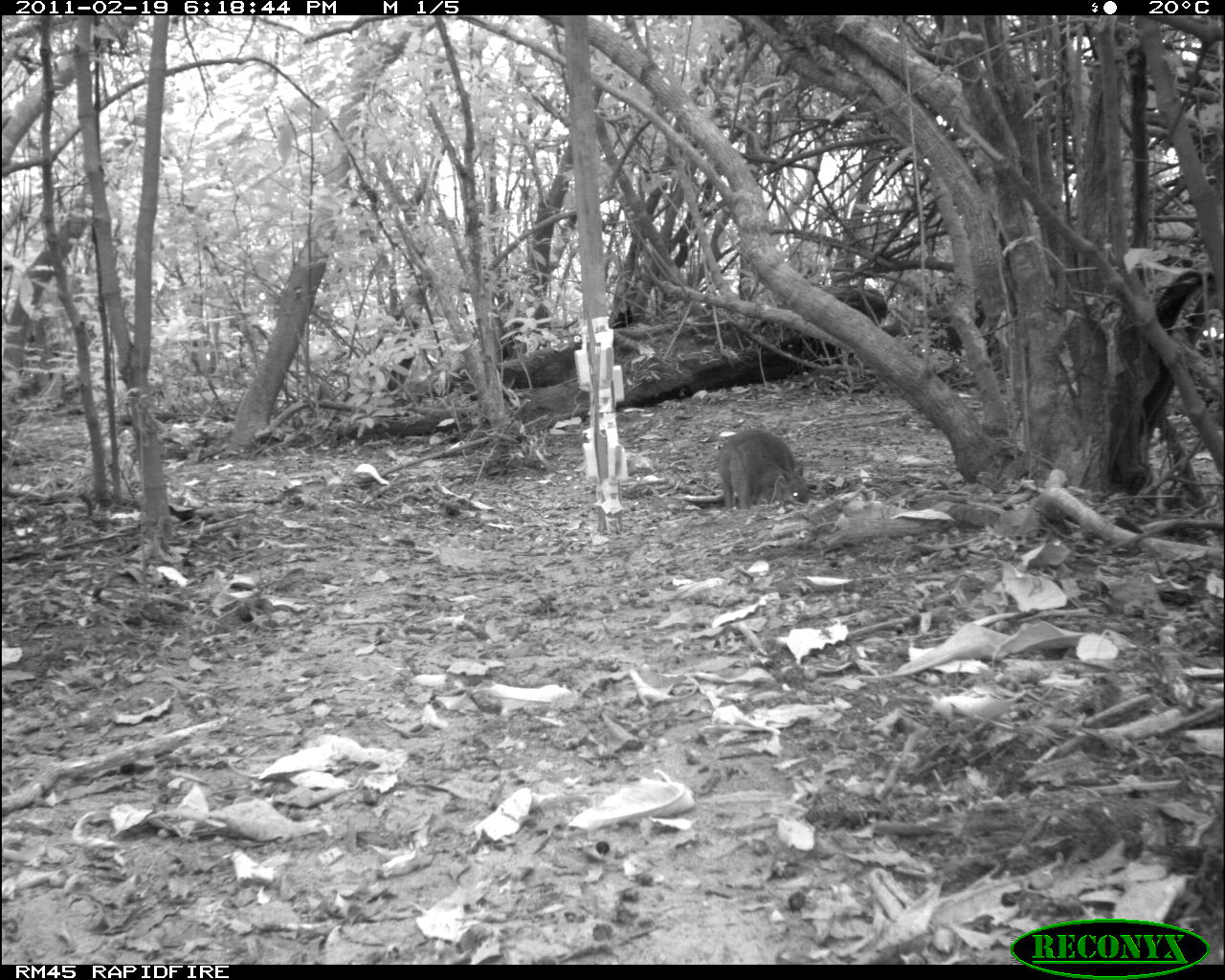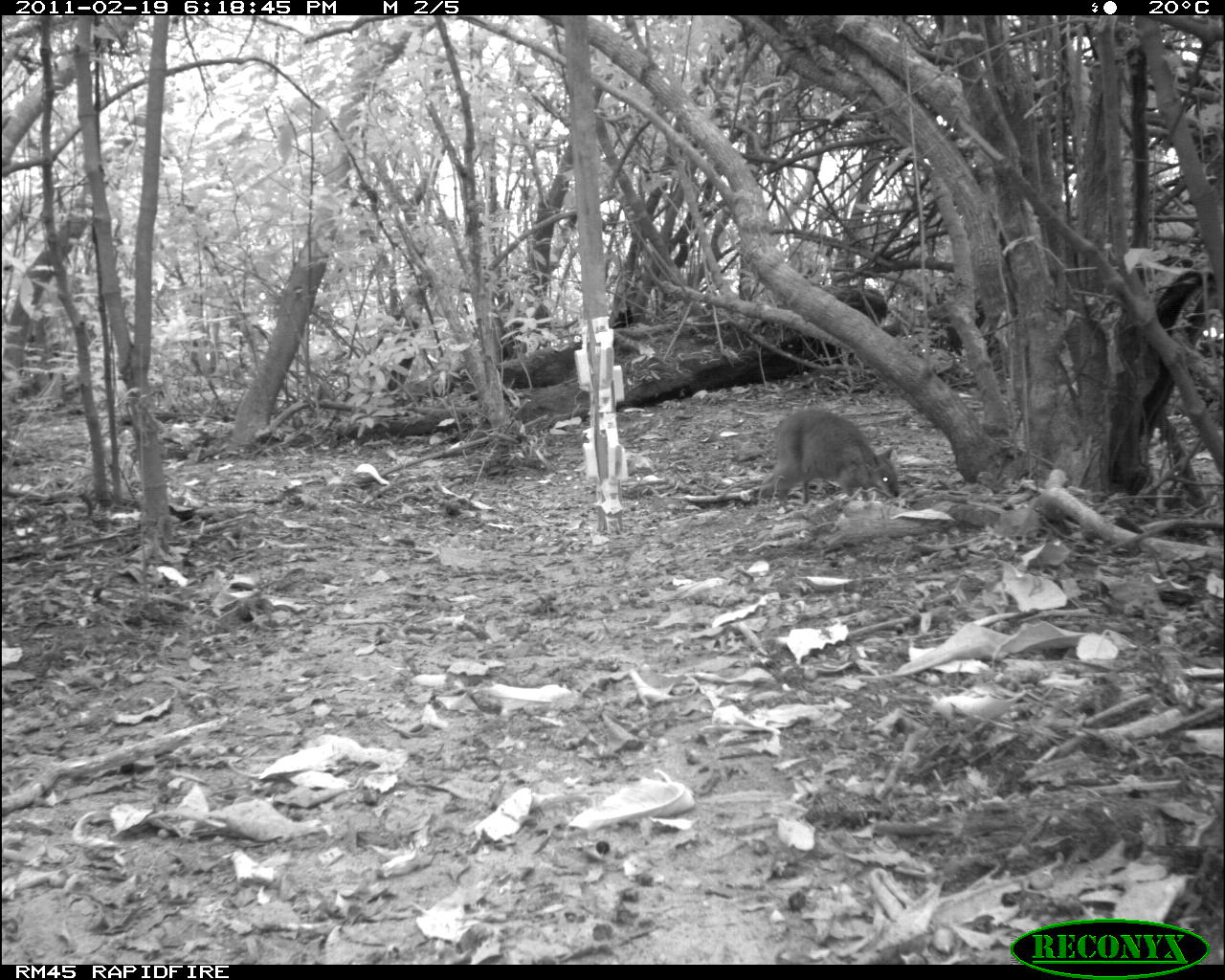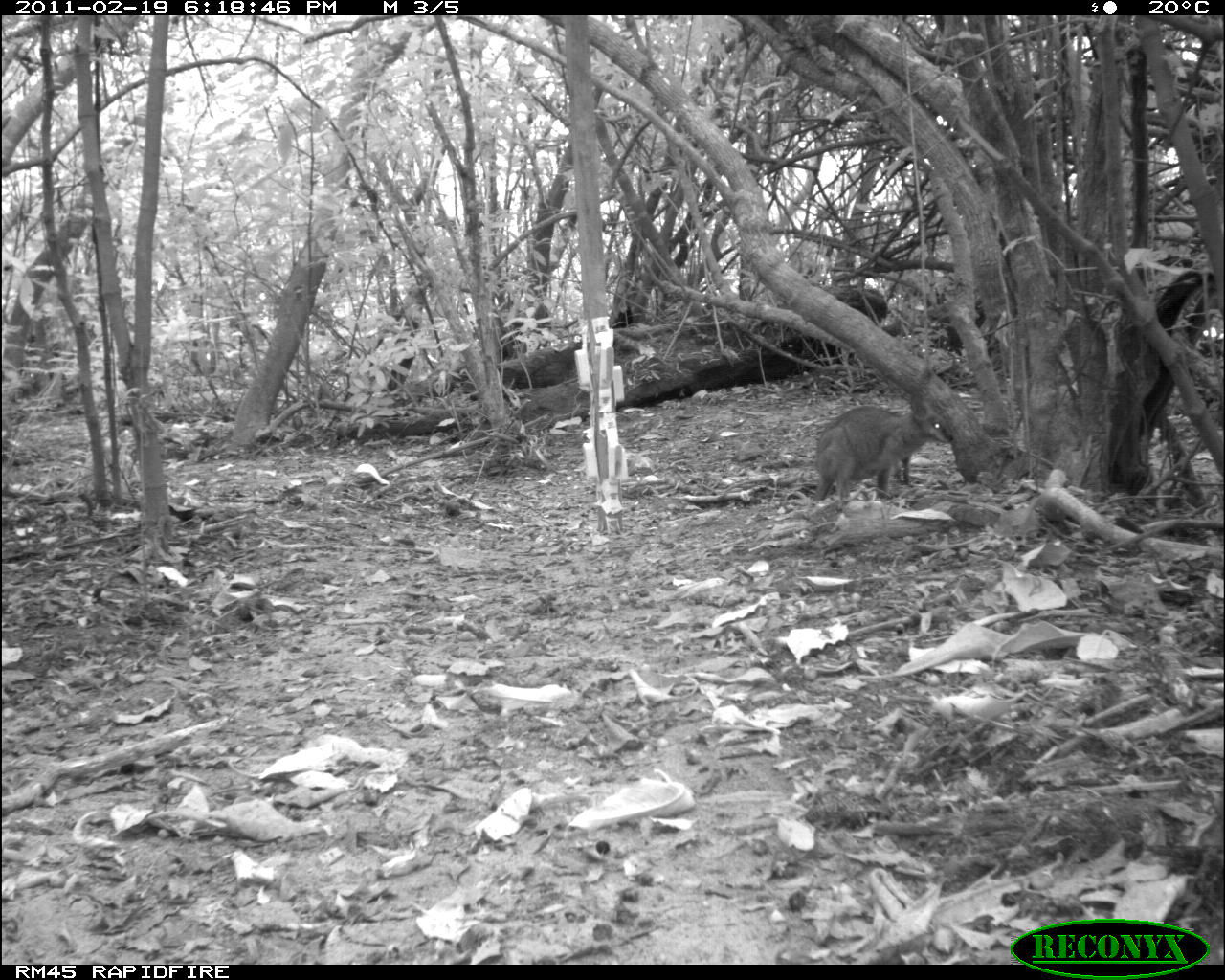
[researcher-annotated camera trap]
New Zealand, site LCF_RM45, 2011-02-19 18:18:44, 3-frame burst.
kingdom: Animalia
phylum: Chordata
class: Mammalia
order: Diprotodontia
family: Macropodidae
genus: Notamacropus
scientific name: Notamacropus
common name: wallaby